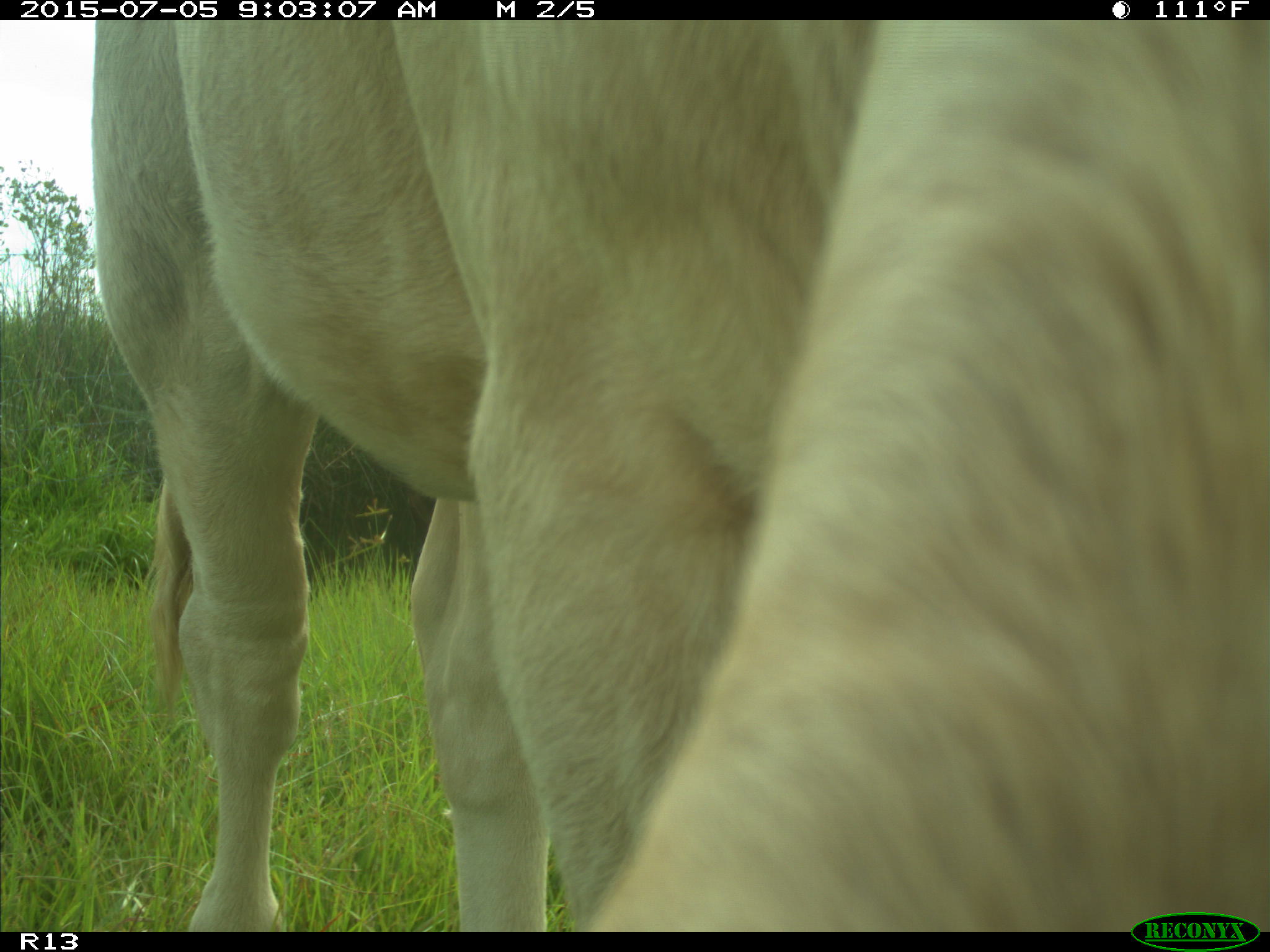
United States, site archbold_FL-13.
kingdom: Animalia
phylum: Chordata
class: Mammalia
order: Artiodactyla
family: Bovidae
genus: Bos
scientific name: Bos taurus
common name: domestic cow